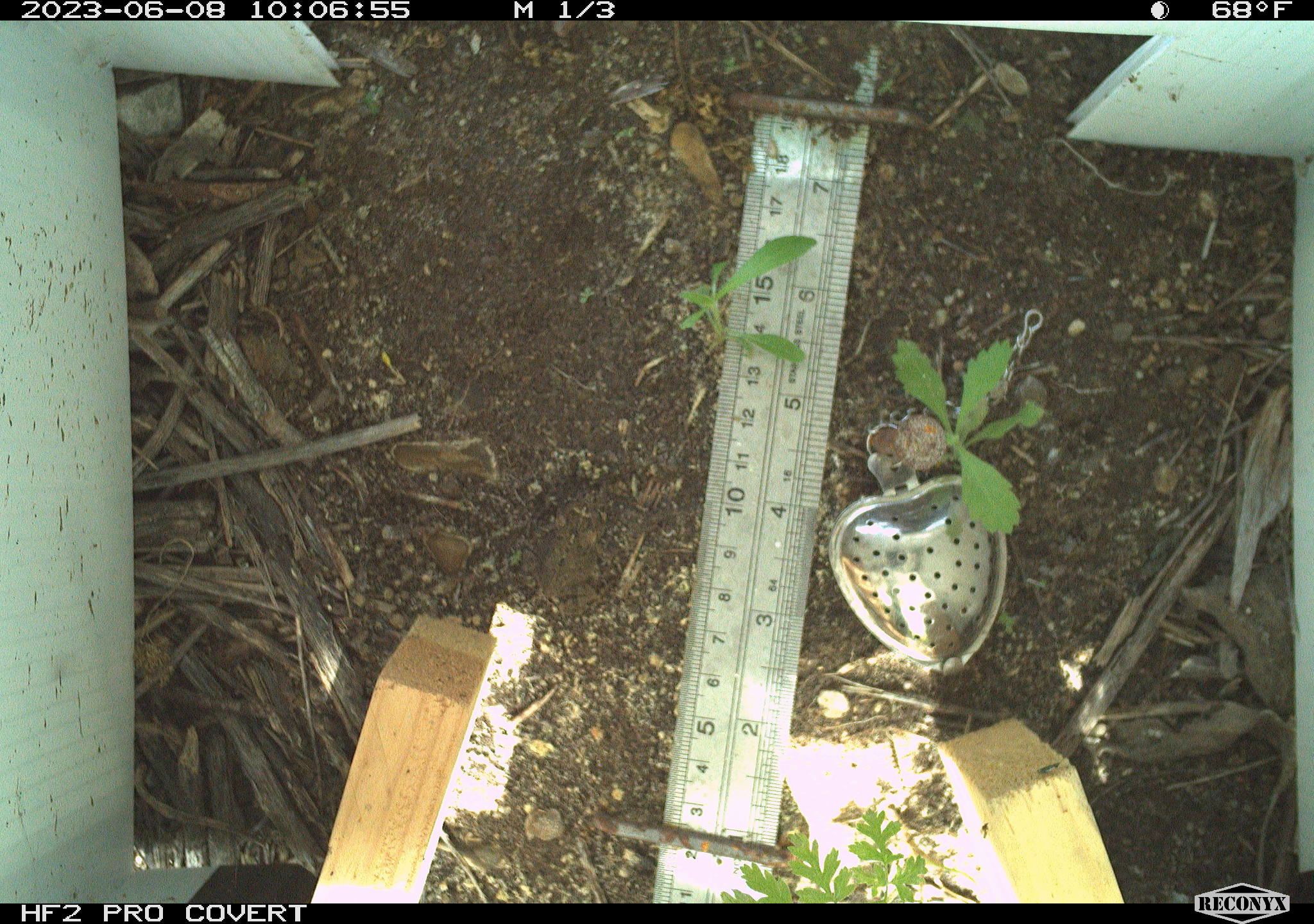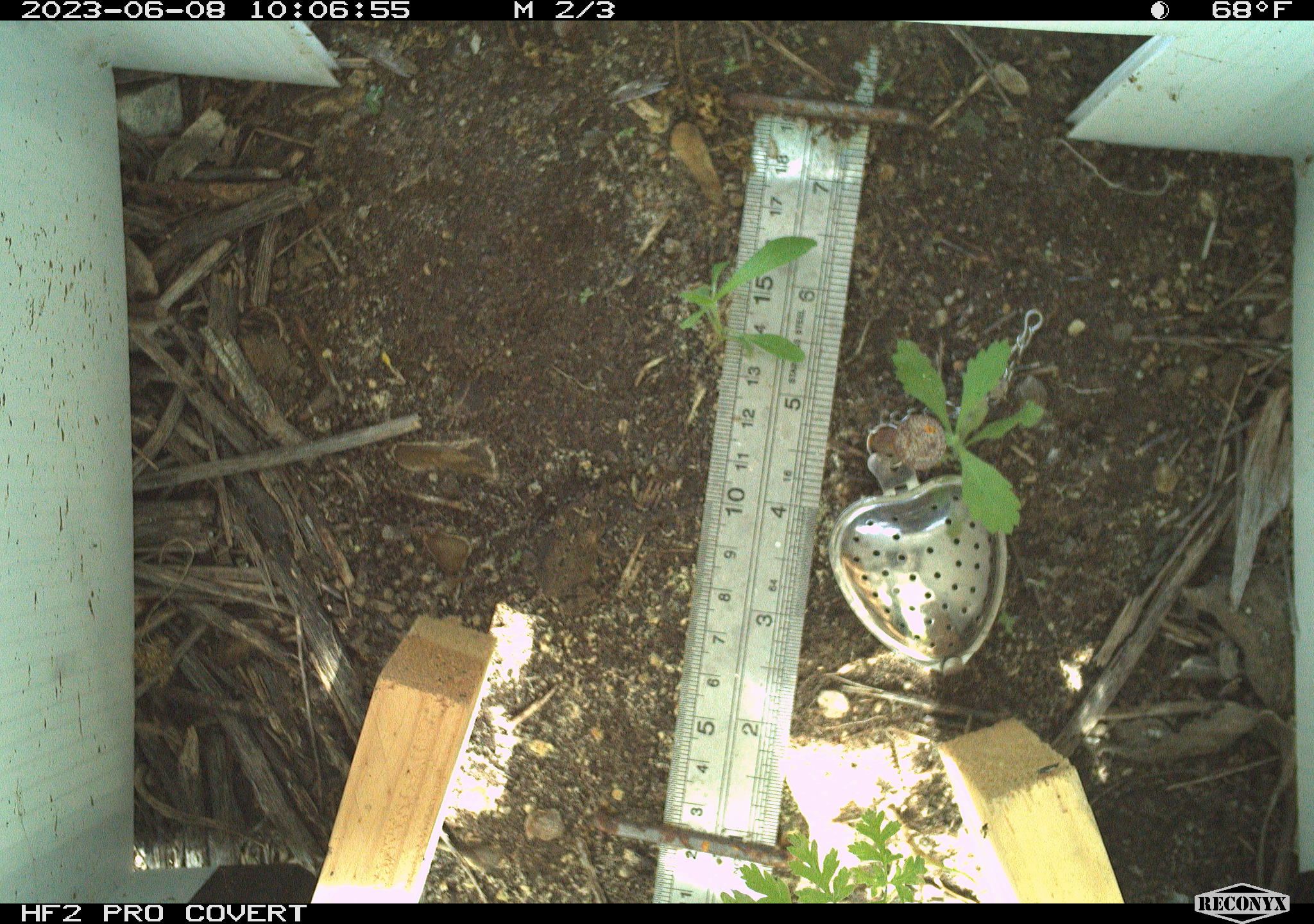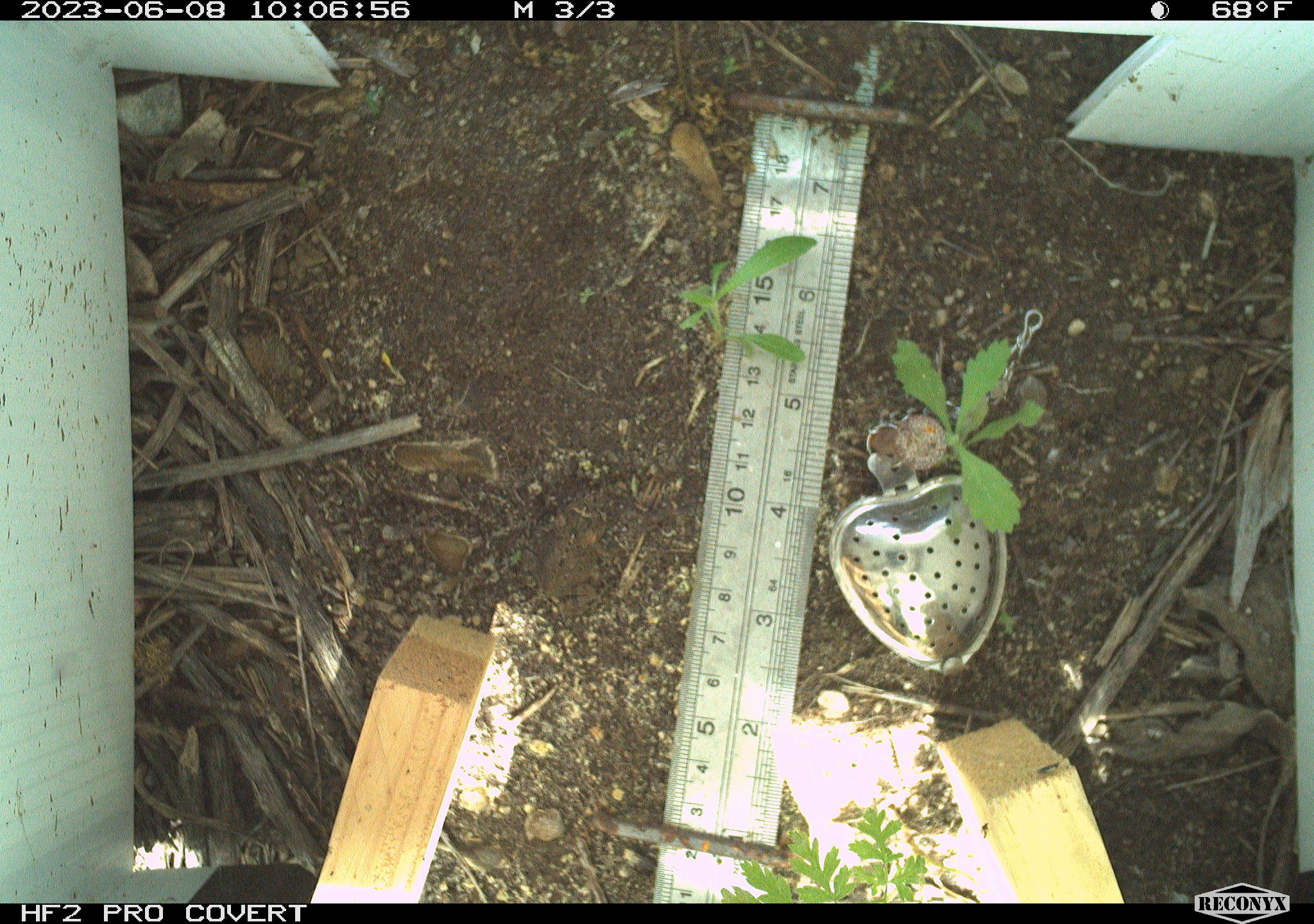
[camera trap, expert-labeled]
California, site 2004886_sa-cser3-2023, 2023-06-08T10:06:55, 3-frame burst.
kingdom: Animalia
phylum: Chordata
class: Amphibia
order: Anura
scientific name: Anura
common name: frogs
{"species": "frogs (Anura)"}